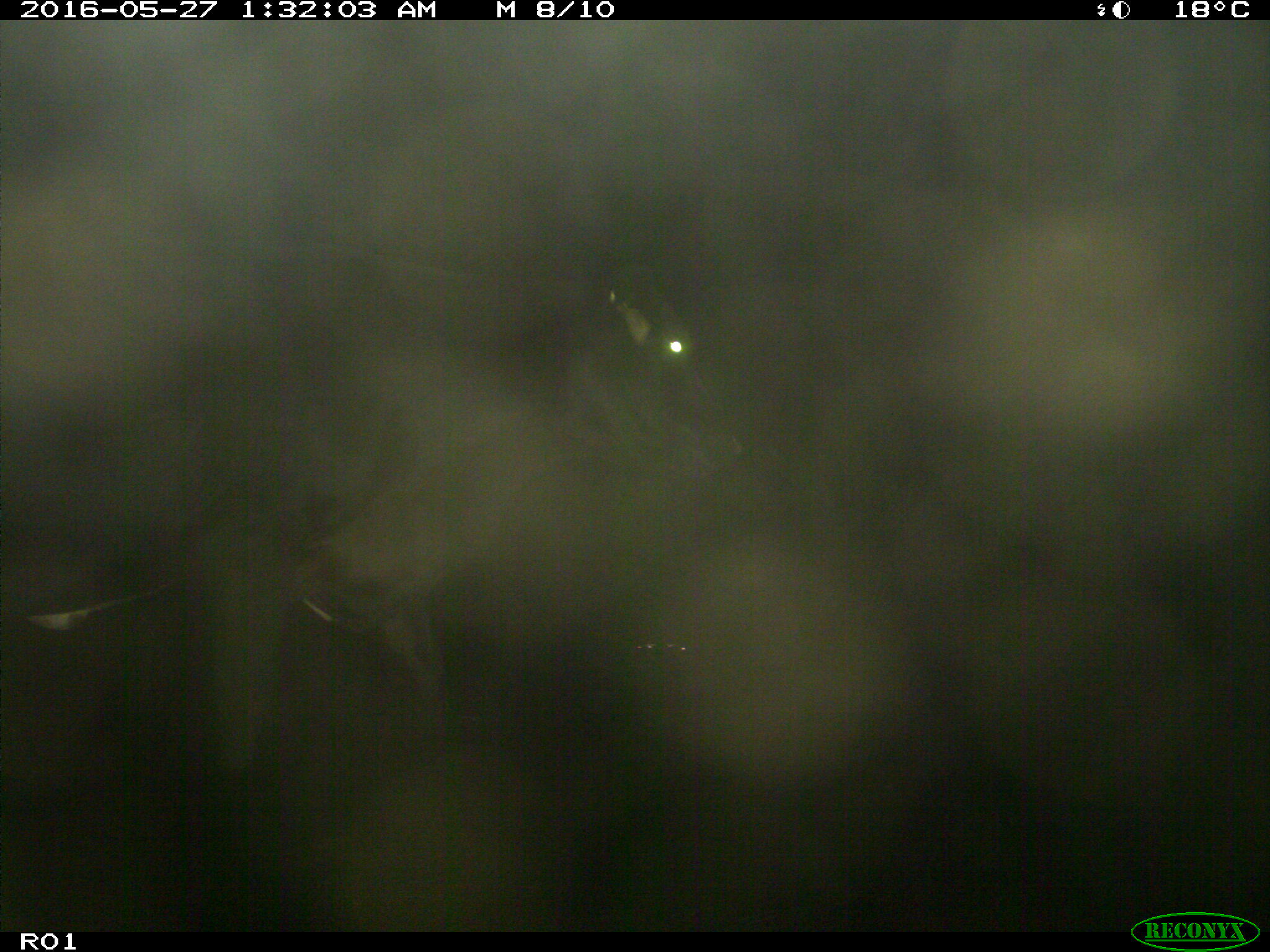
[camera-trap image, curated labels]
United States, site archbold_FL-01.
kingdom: Animalia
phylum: Chordata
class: Mammalia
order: Artiodactyla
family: Bovidae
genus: Bos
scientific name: Bos taurus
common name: domestic cow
Bos taurus (domestic cow).